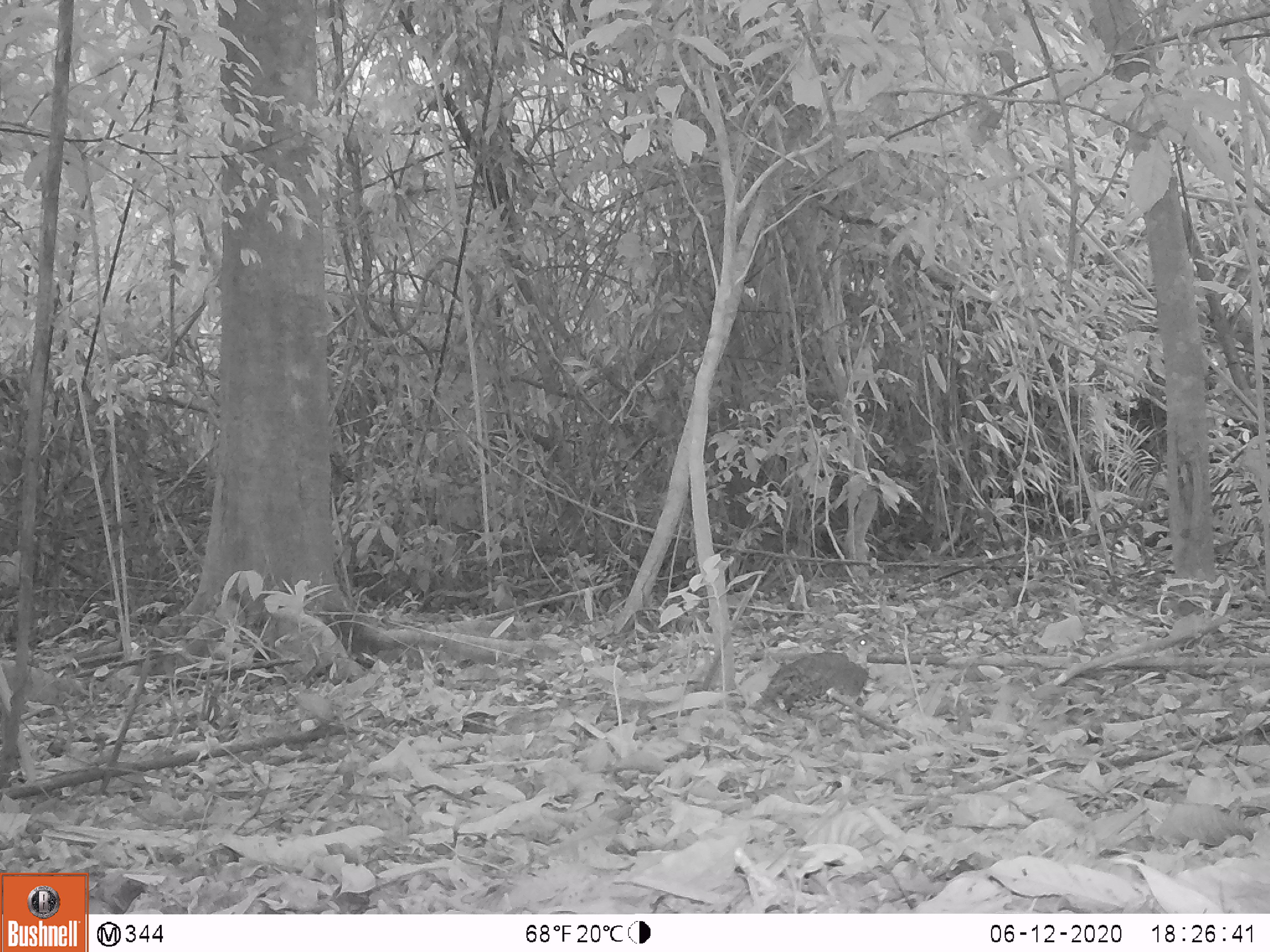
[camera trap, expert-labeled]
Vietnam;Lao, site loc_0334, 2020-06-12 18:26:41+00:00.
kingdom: Animalia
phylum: Chordata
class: Aves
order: Galliformes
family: Phasianidae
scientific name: Phasianidae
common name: partridge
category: unidentified partridge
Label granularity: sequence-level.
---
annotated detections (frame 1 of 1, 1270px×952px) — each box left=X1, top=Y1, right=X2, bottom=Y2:
unidentified partridge: left=747, top=631, right=882, bottom=727